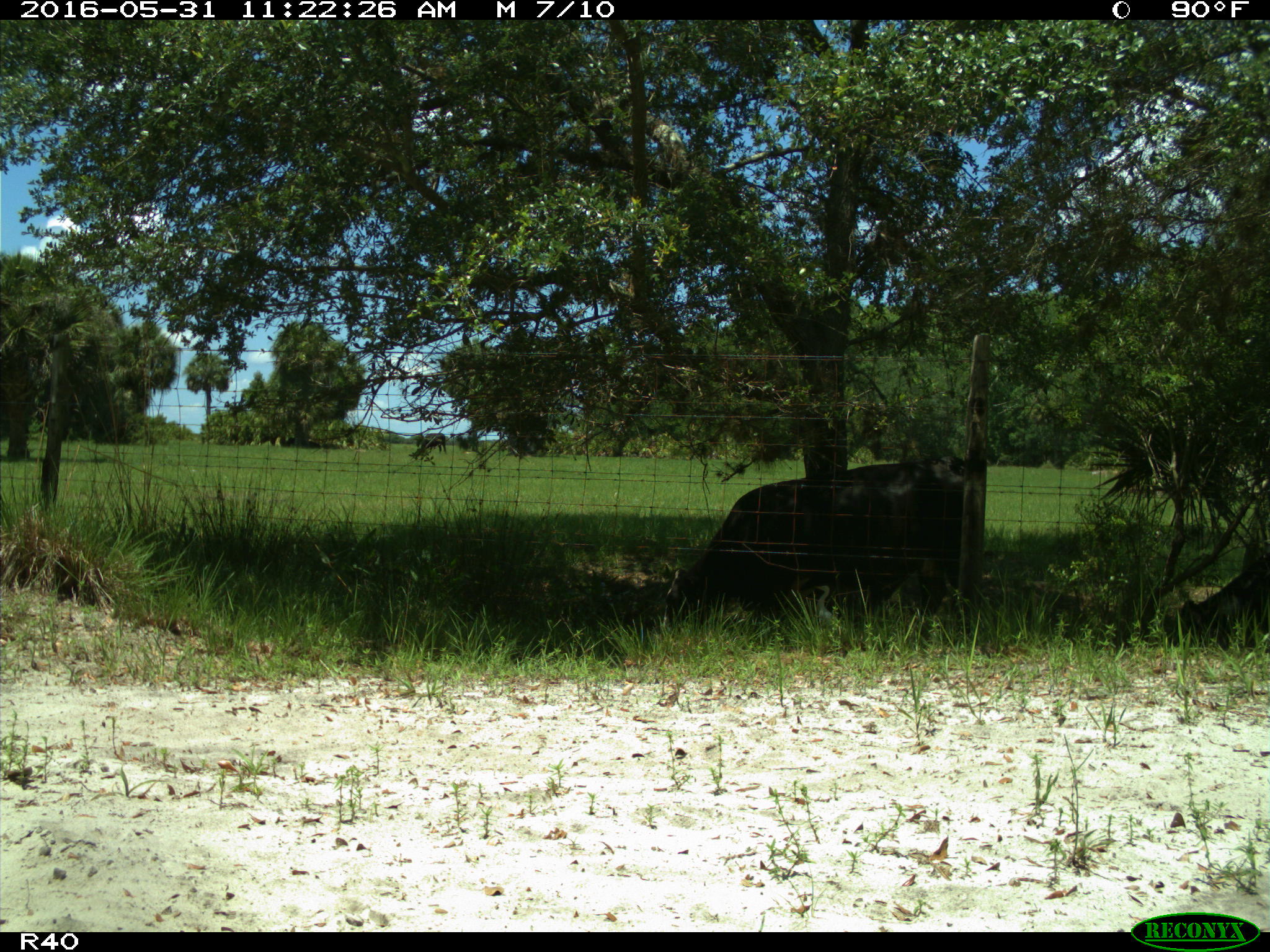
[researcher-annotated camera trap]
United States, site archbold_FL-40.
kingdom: Animalia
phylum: Chordata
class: Mammalia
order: Artiodactyla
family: Bovidae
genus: Bos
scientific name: Bos taurus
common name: domestic cow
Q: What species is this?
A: Bos taurus (domestic cow).